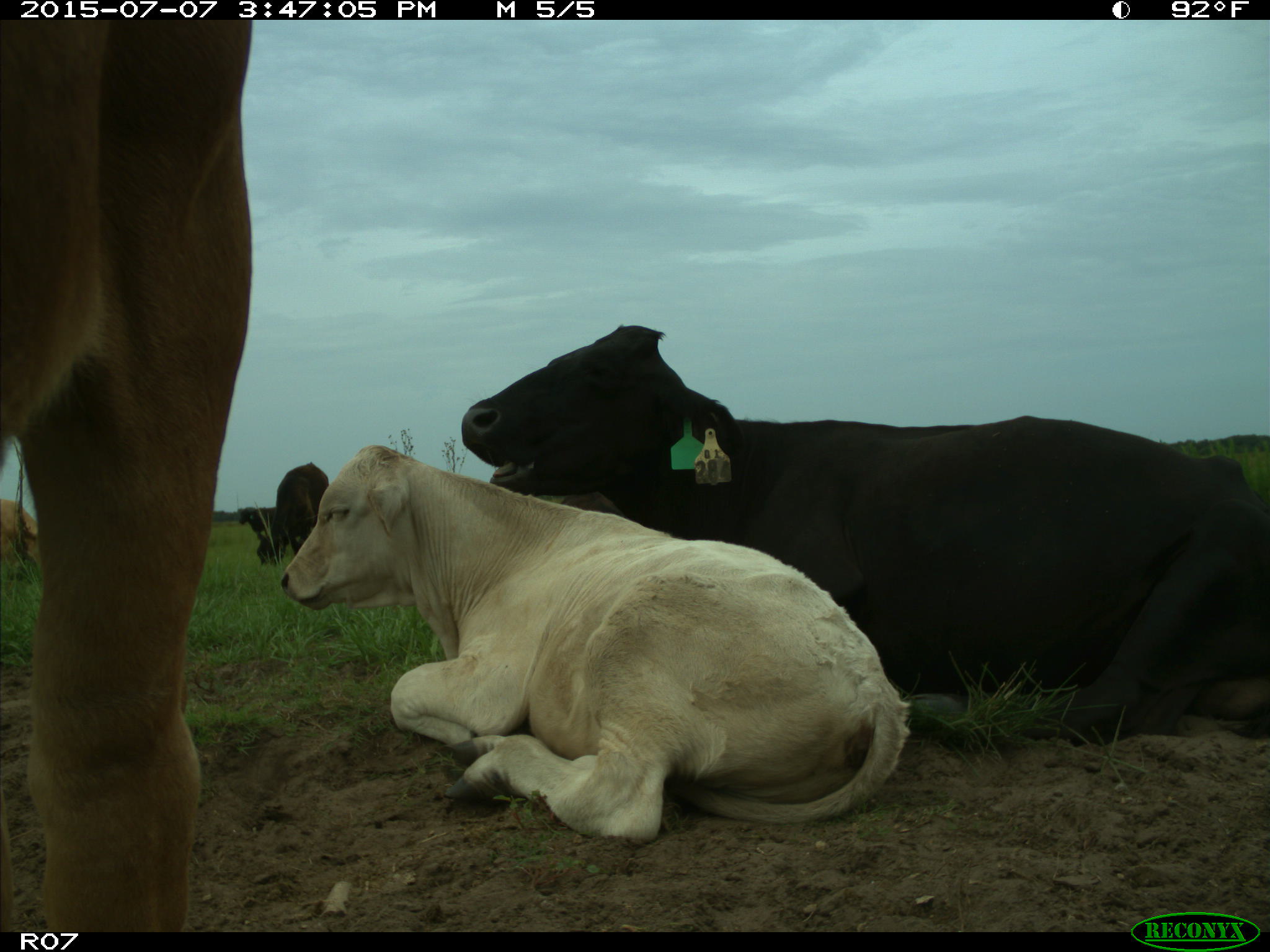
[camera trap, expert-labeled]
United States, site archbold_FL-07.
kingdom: Animalia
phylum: Chordata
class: Mammalia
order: Artiodactyla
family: Bovidae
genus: Bos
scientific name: Bos taurus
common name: domestic cow